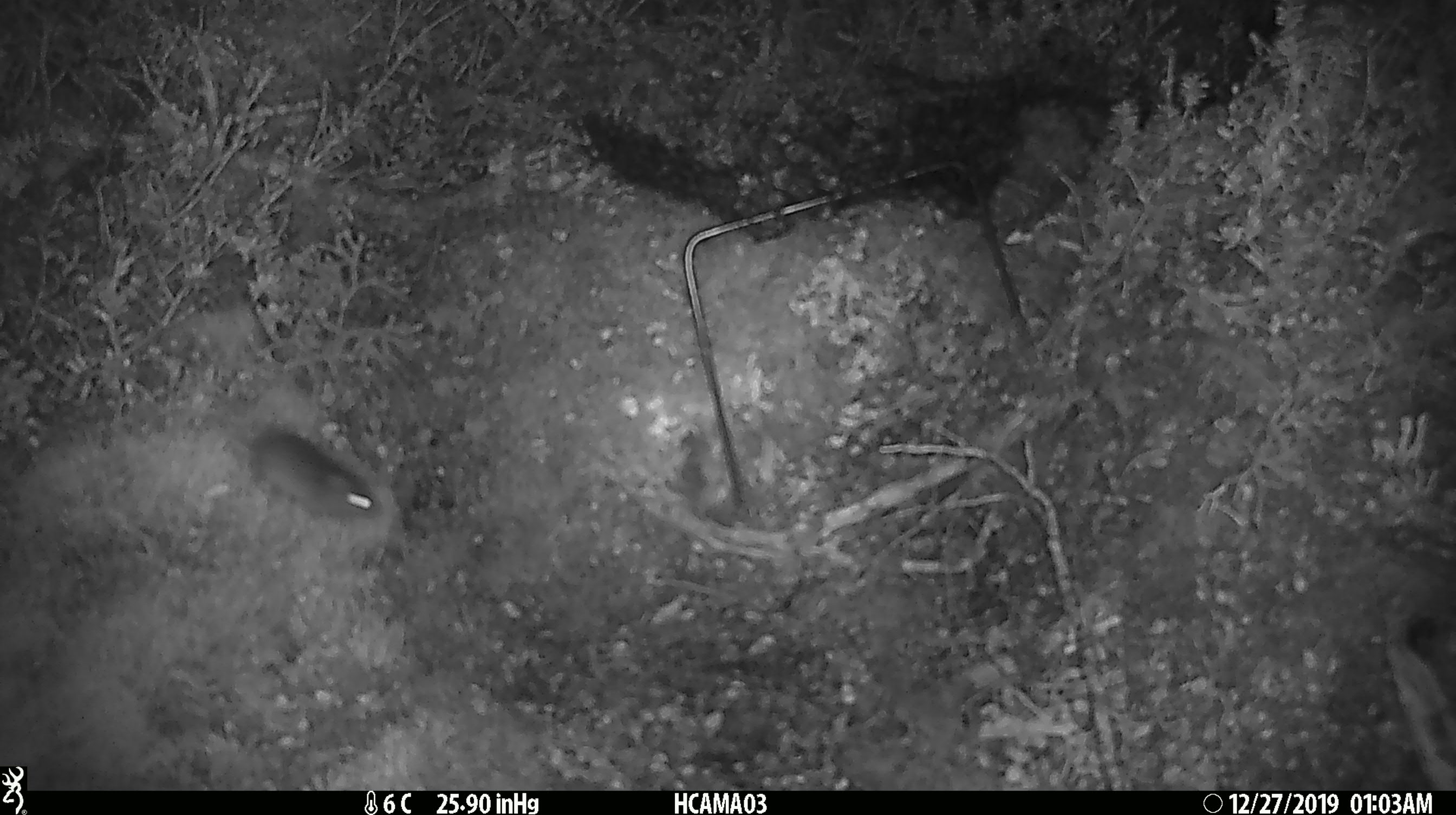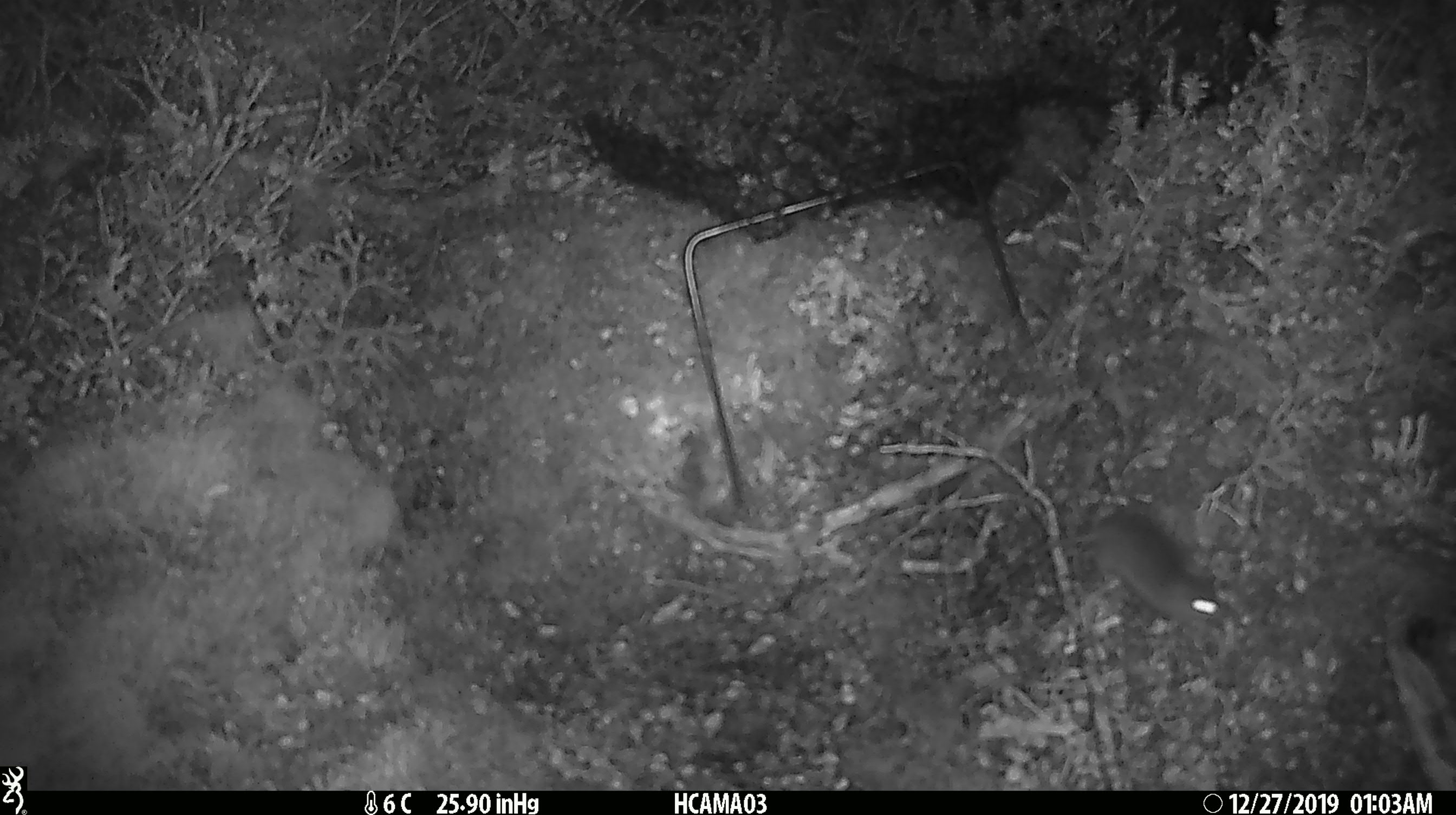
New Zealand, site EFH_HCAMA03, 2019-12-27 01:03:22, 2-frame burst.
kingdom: Animalia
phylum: Chordata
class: Mammalia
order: Rodentia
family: Muridae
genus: Mus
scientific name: Mus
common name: mouse